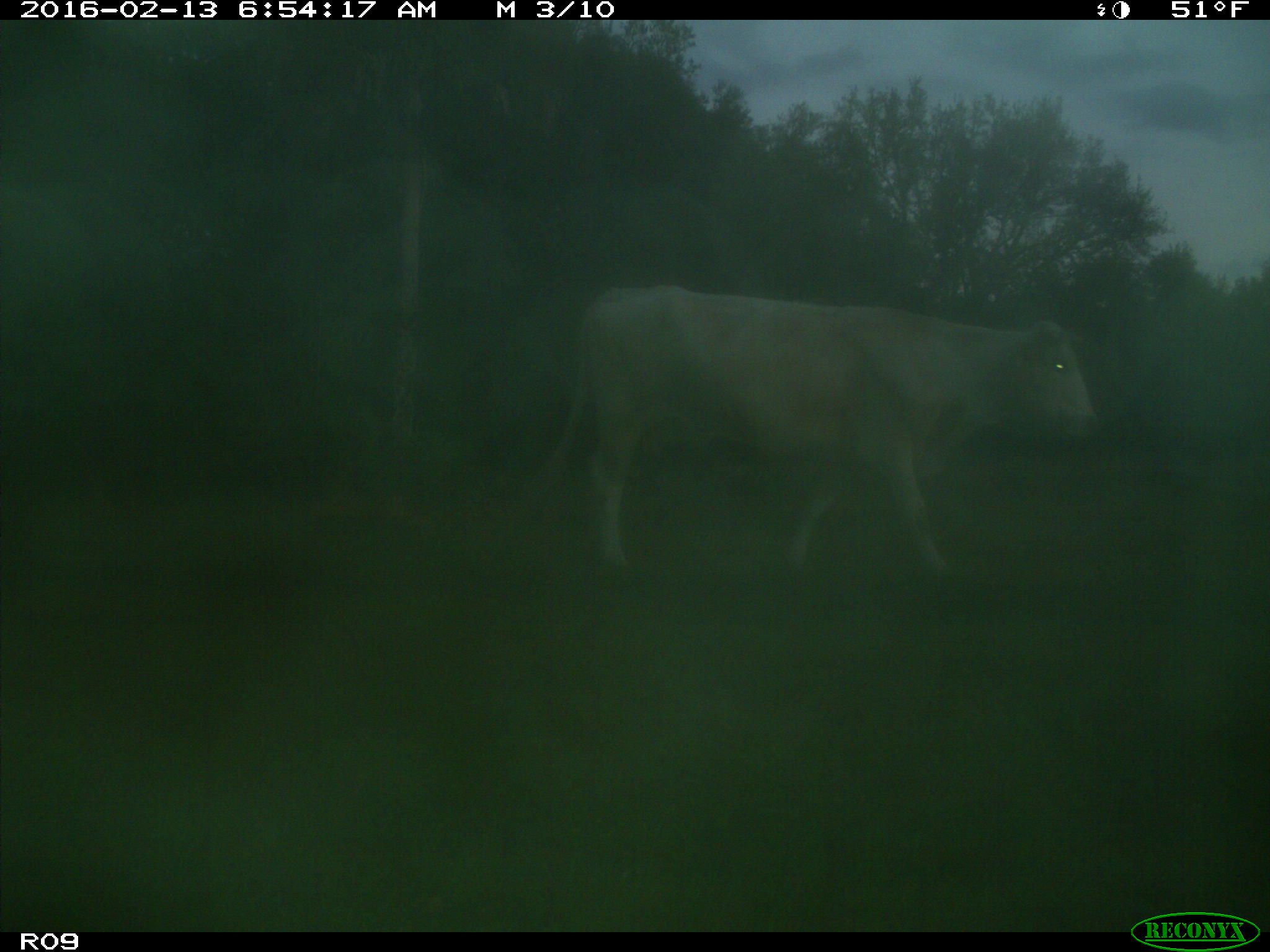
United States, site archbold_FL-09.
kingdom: Animalia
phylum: Chordata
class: Mammalia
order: Artiodactyla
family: Bovidae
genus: Bos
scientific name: Bos taurus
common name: domestic cow